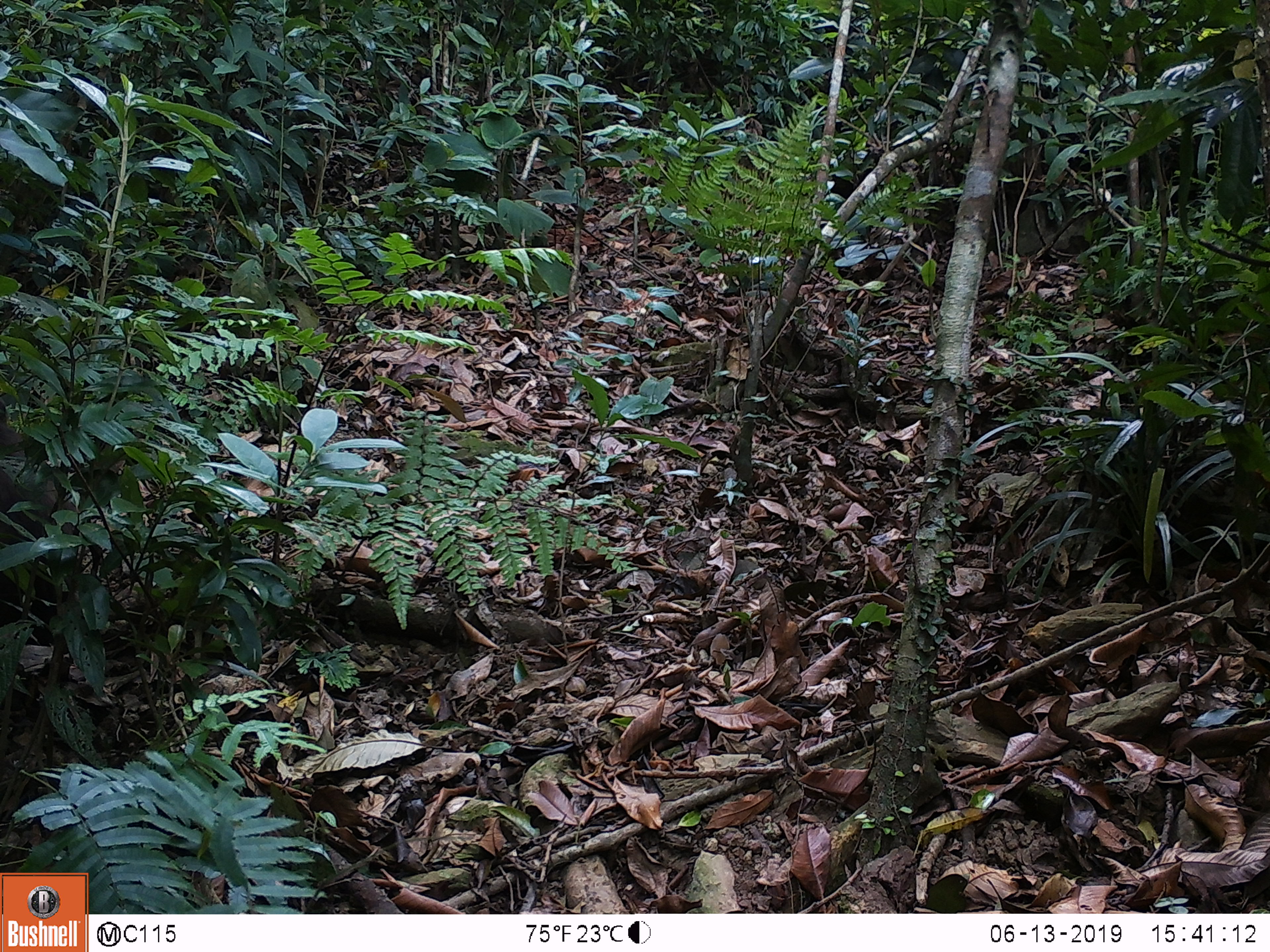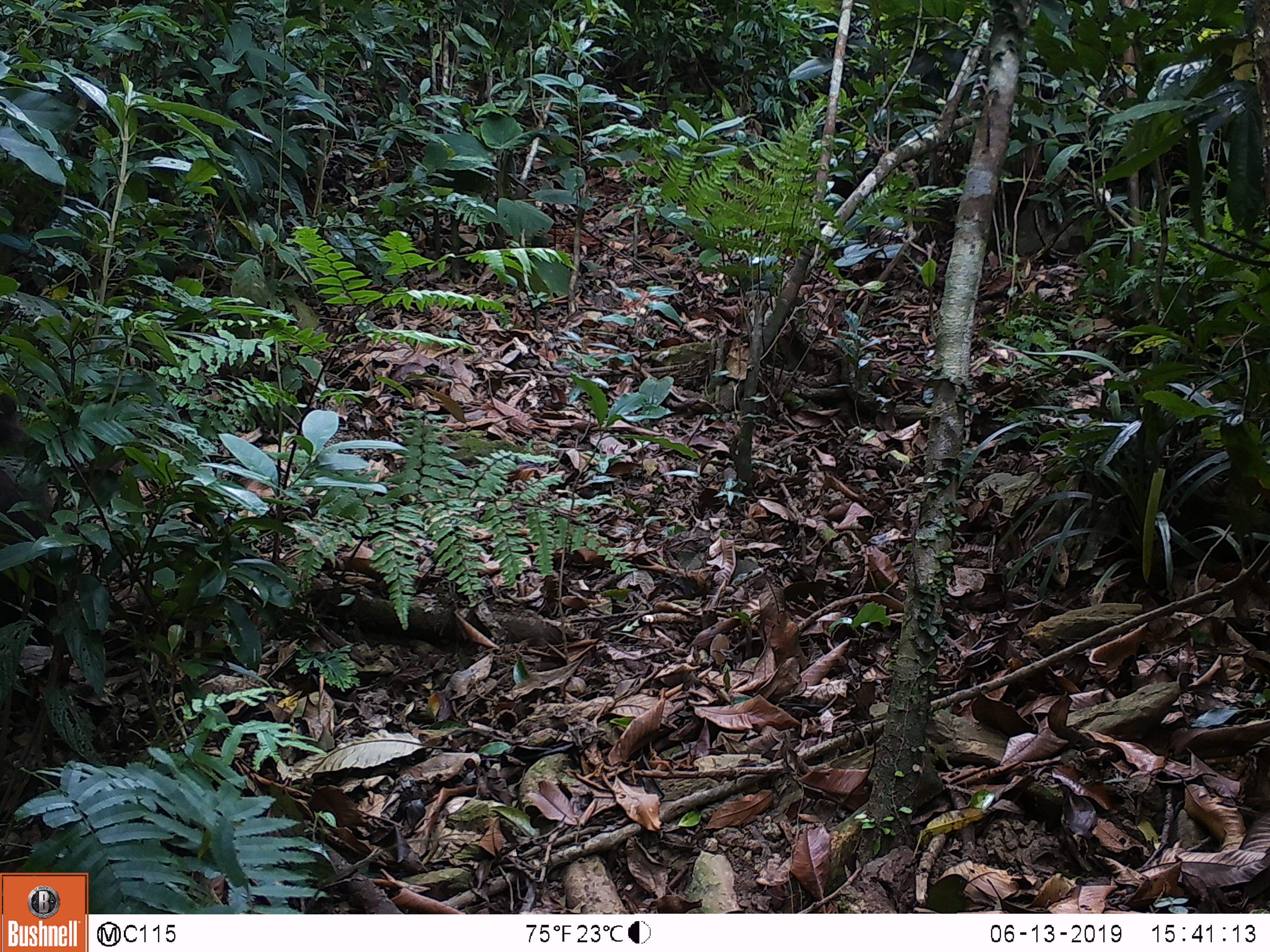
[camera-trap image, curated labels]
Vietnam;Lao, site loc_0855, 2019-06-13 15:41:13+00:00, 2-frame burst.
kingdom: Animalia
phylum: Chordata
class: Mammalia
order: Primates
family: Cercopithecidae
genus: Macaca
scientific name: Macaca arctoides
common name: stump-tailed macaque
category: stump tailed macaque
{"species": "stump tailed macaque (stump-tailed macaque) (Macaca arctoides)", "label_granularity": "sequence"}